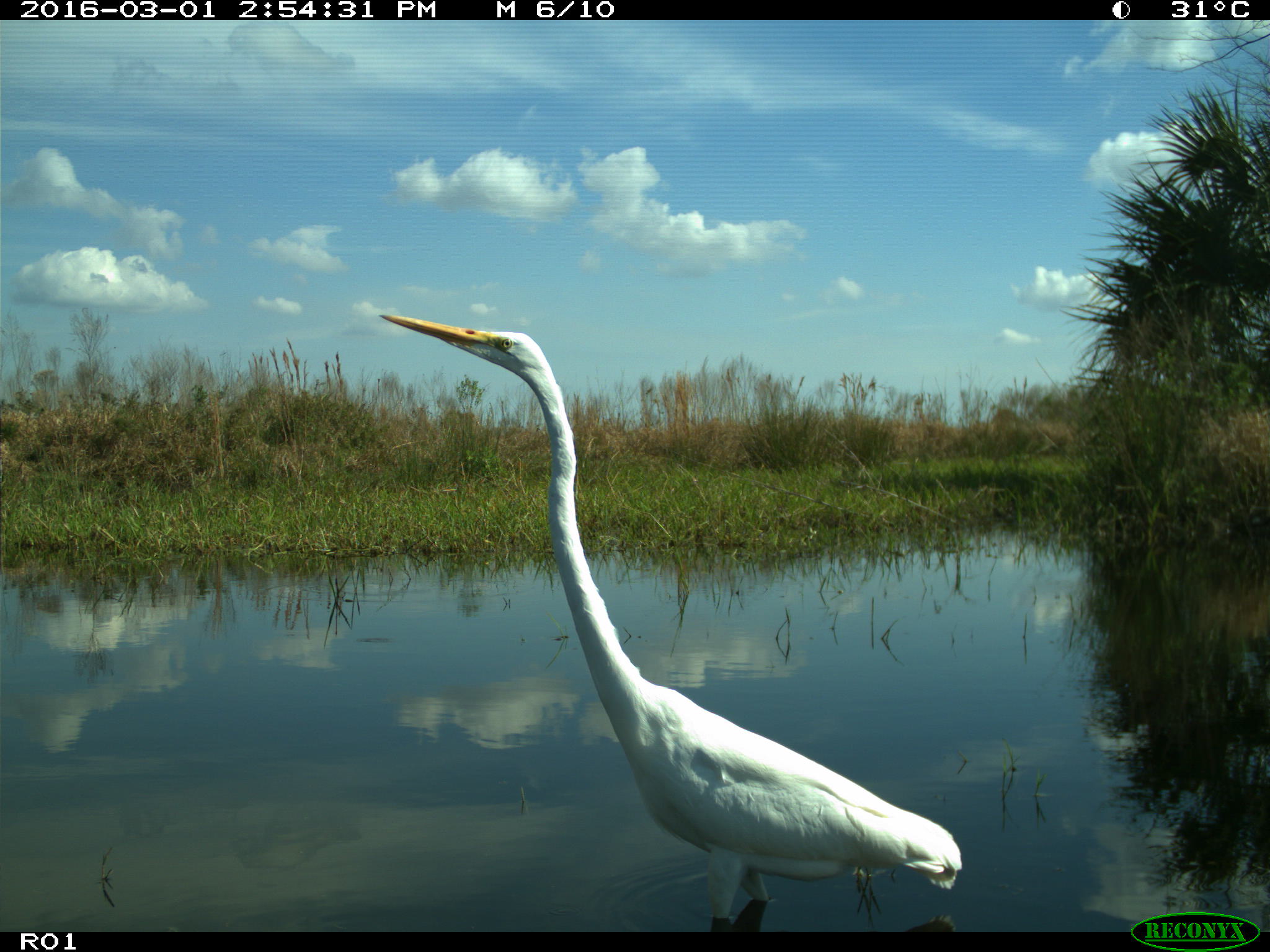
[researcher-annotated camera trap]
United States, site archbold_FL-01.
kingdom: Animalia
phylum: Chordata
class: Aves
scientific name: Aves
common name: birds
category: unidentified bird